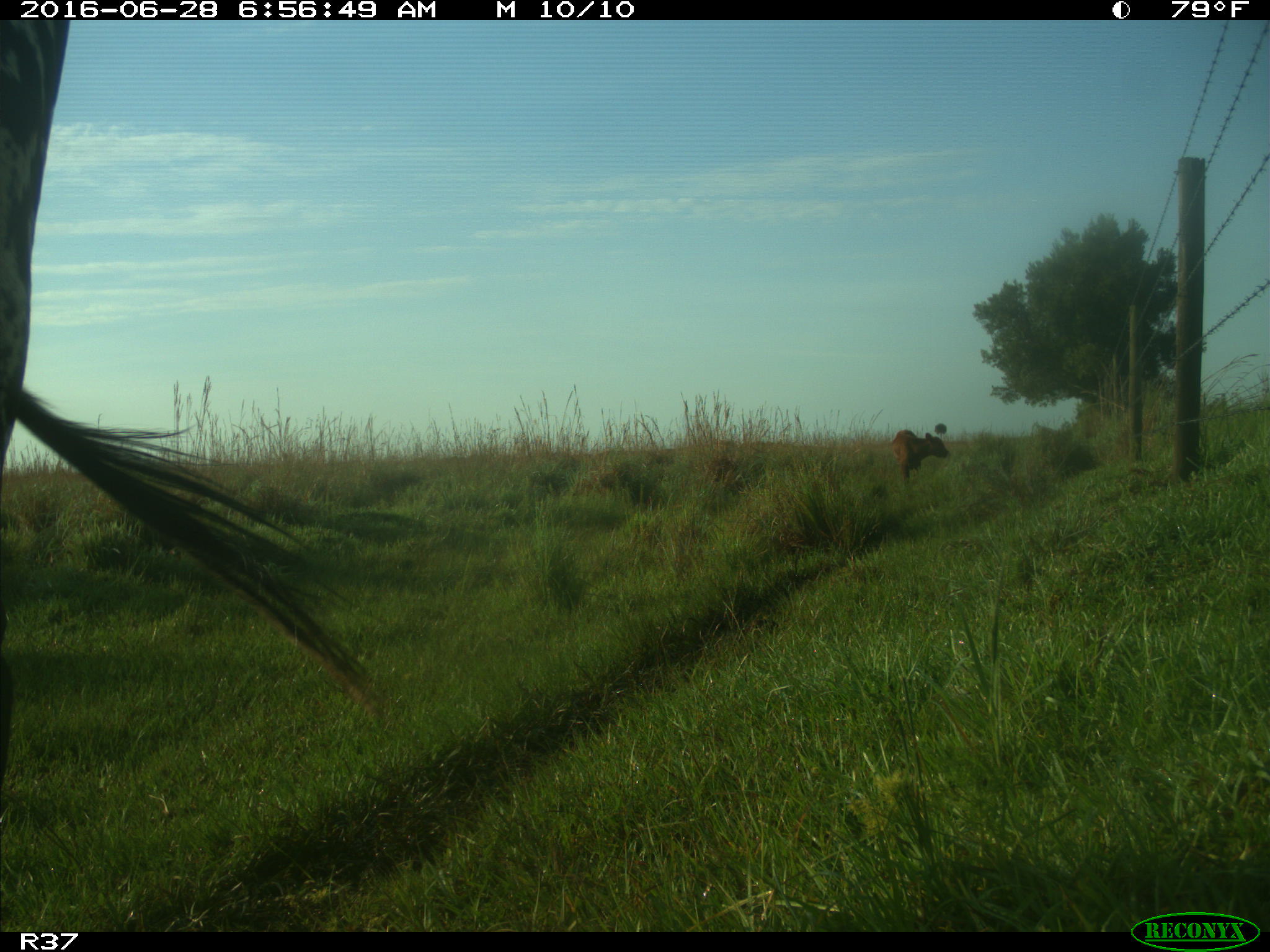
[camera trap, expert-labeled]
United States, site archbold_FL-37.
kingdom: Animalia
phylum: Chordata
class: Mammalia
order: Artiodactyla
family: Bovidae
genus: Bos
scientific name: Bos taurus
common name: domestic cow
Bos taurus (domestic cow).